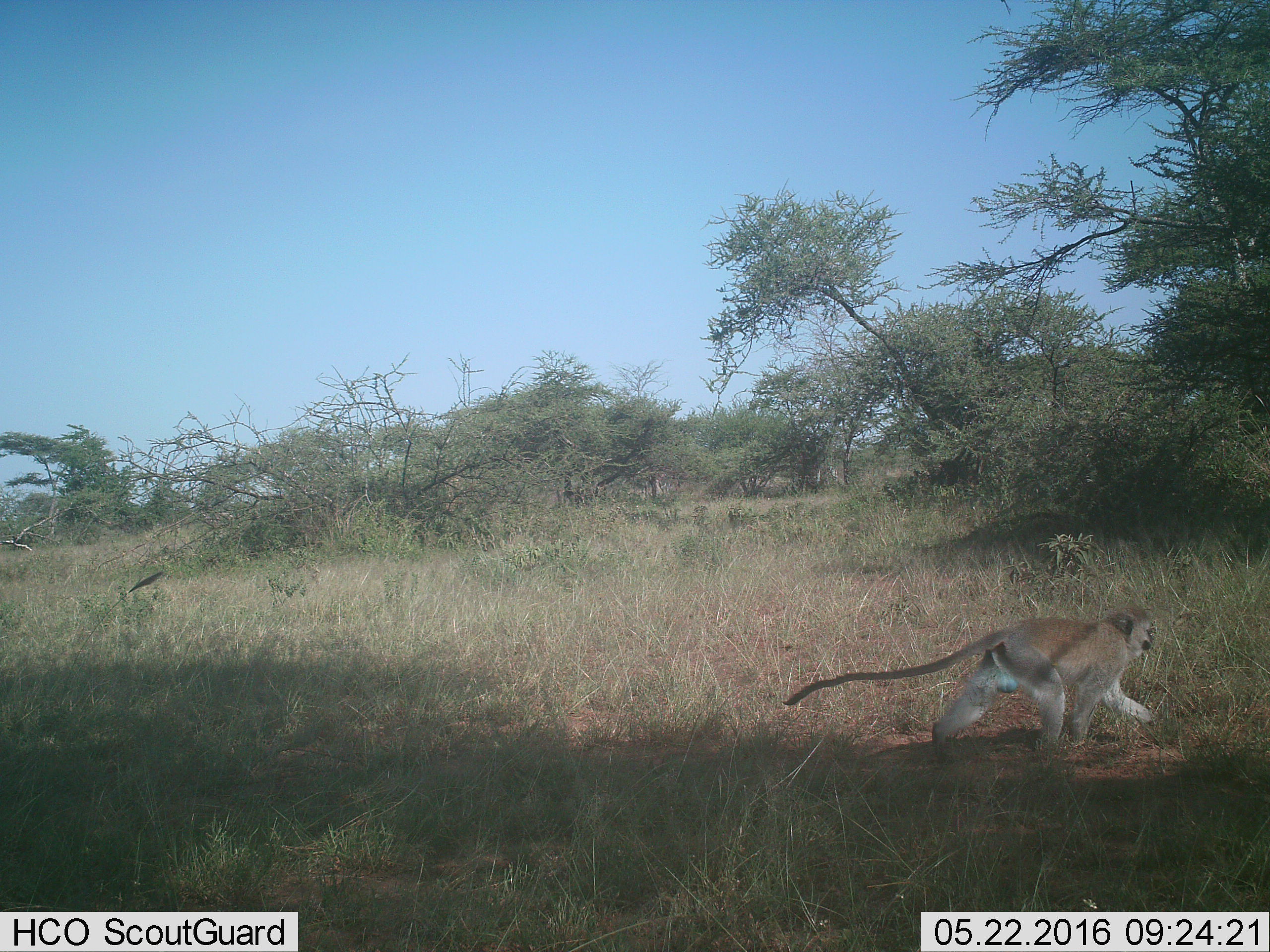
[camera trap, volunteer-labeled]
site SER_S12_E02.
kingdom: Animalia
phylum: Chordata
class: Mammalia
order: Primates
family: Cercopithecidae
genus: Chlorocebus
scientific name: Chlorocebus pygerythrus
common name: vervet monkey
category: monkeyvervet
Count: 1.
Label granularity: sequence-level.